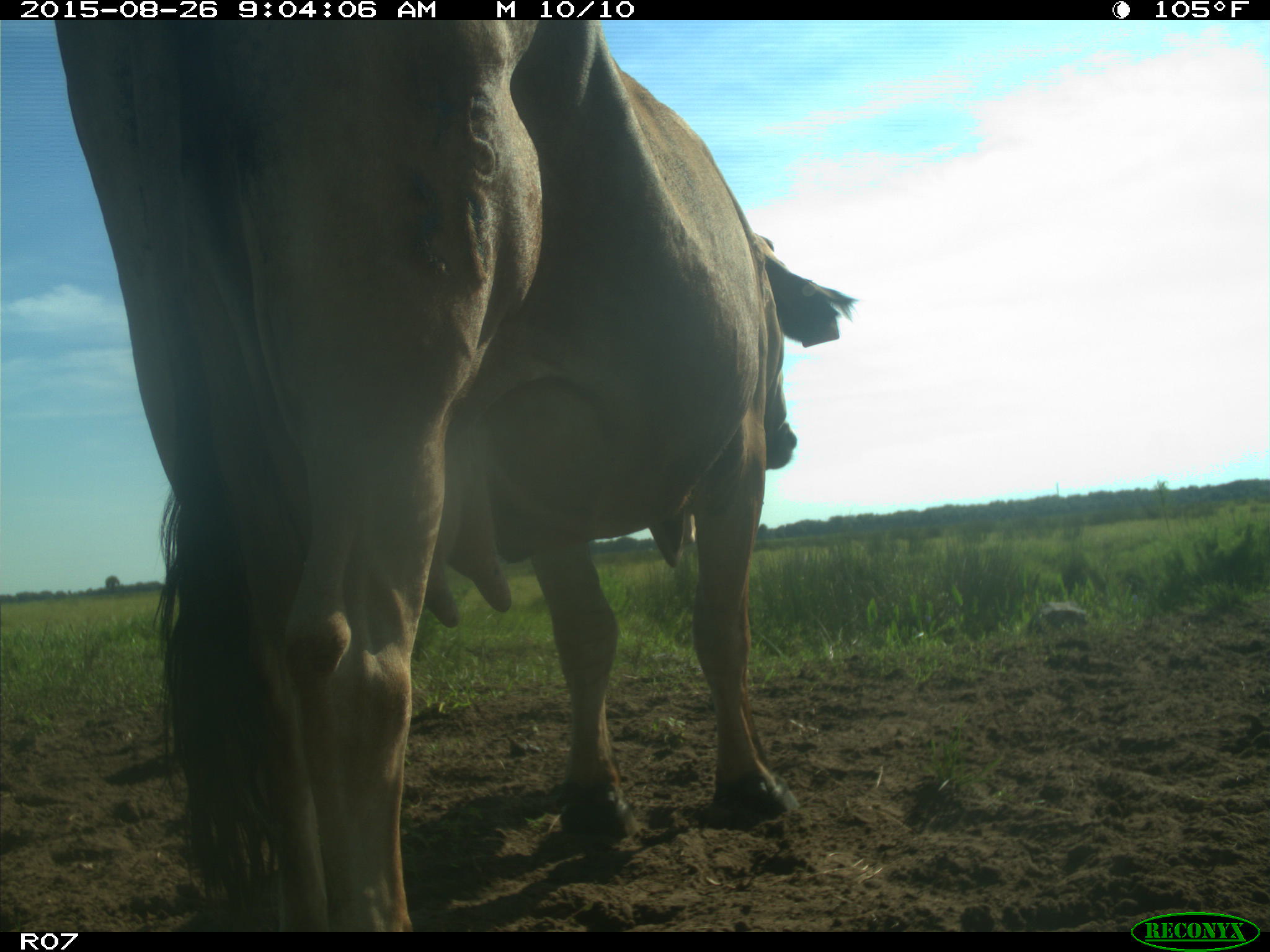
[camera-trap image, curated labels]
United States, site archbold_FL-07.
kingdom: Animalia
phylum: Chordata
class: Mammalia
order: Artiodactyla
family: Bovidae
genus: Bos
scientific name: Bos taurus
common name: domestic cow